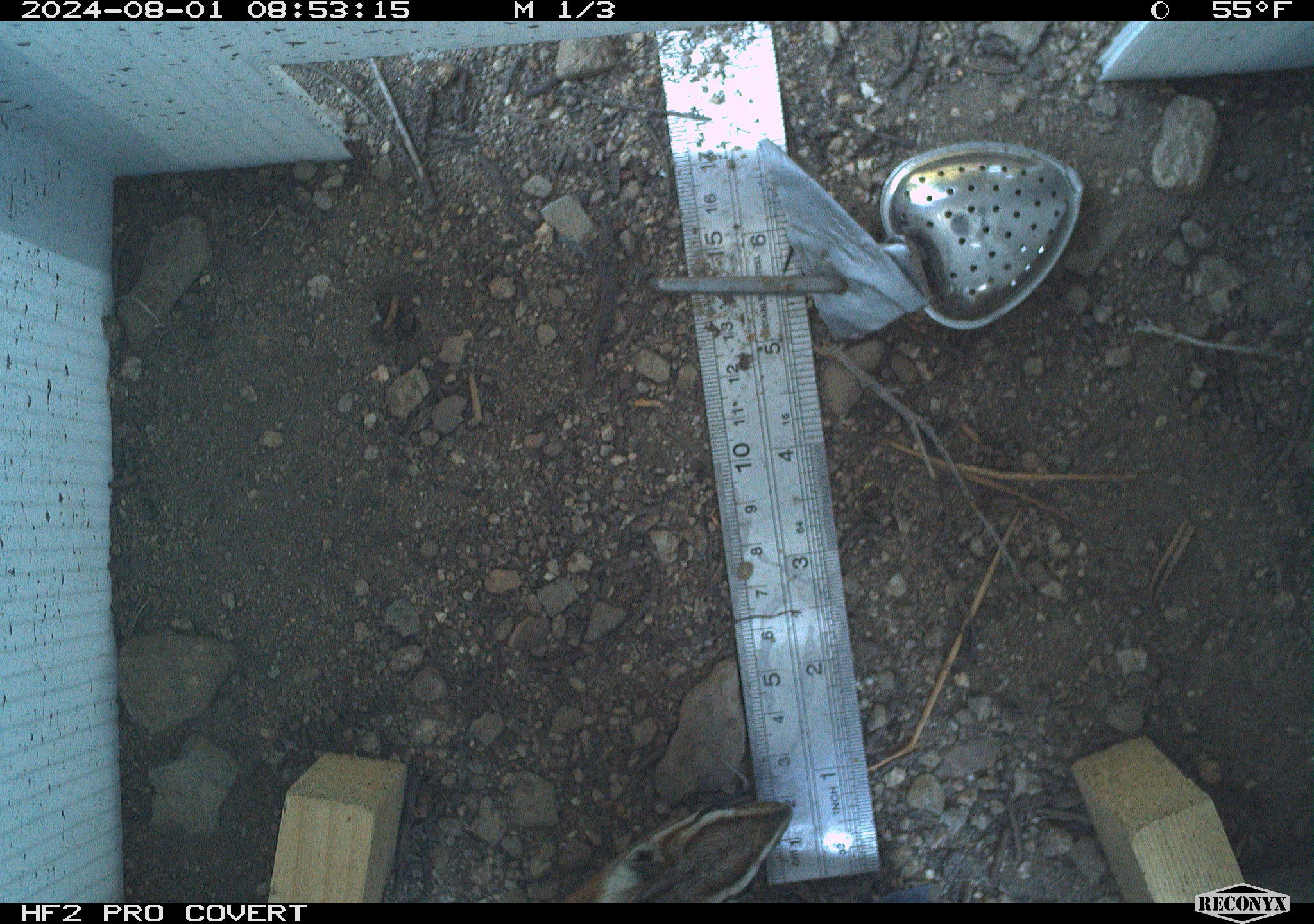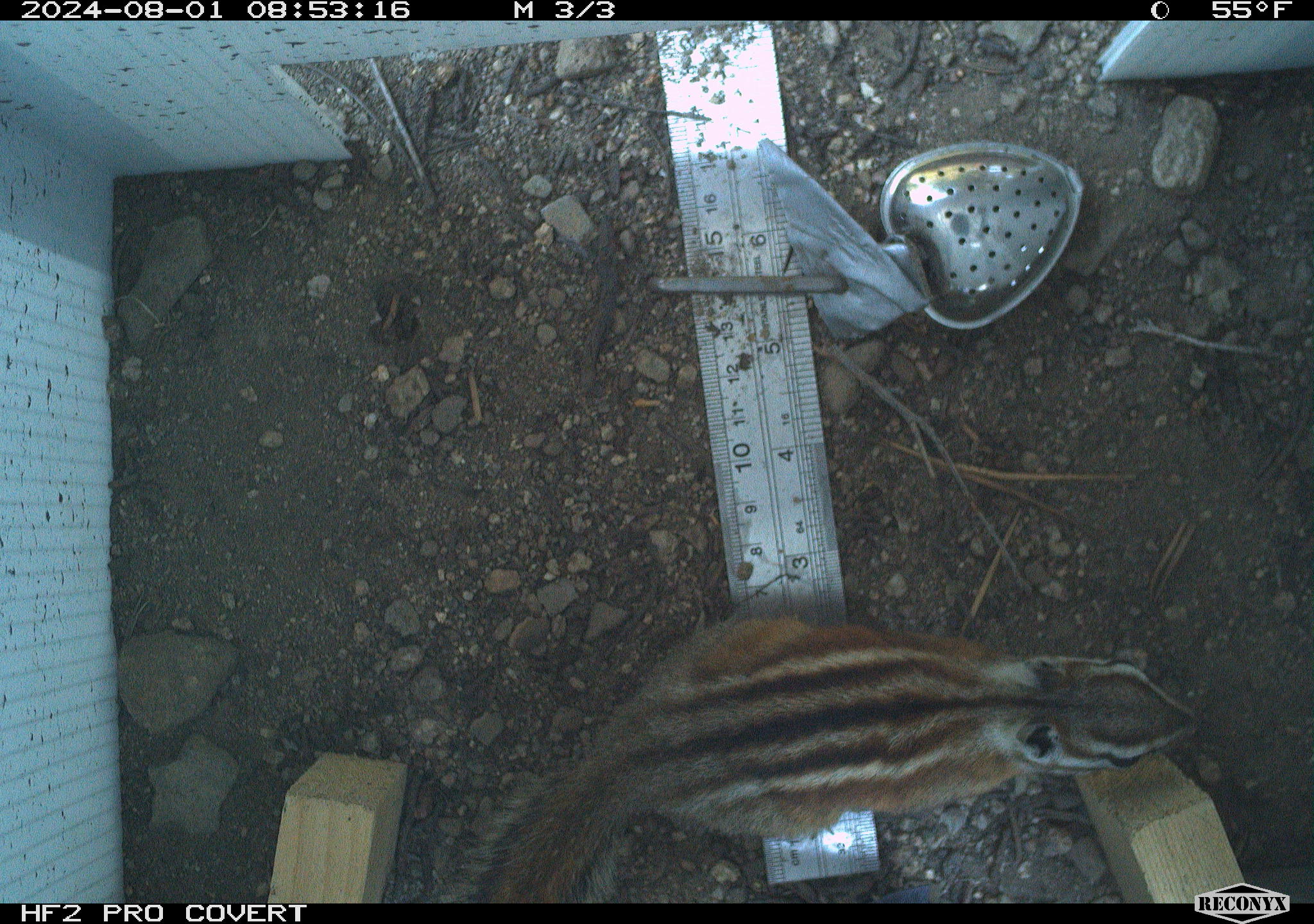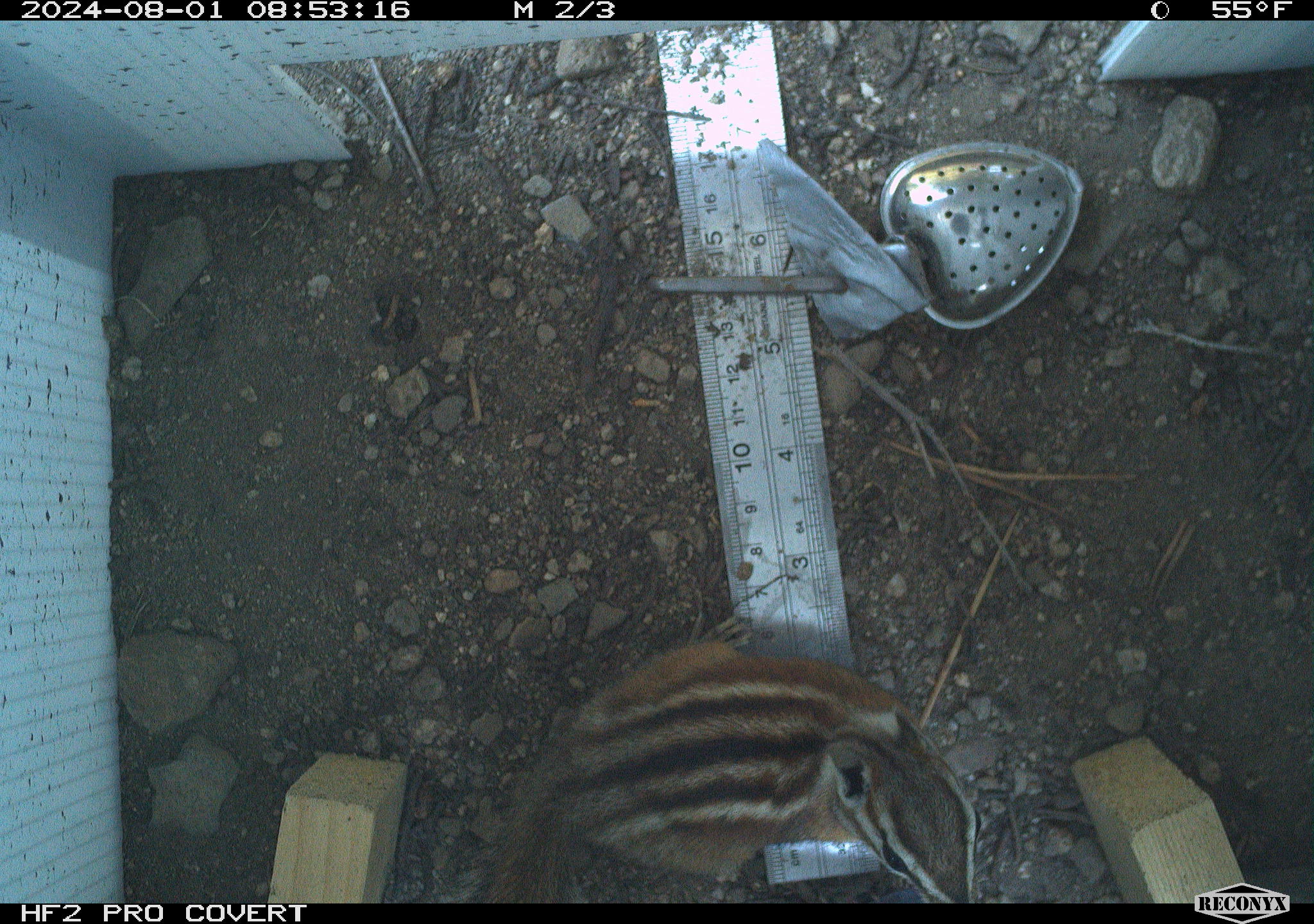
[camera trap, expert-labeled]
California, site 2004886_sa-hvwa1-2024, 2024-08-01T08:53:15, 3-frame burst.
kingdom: Animalia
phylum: Chordata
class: Mammalia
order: Rodentia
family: Sciuridae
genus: Neotamias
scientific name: Neotamias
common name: western chipmunks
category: neotamias species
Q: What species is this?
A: Neotamias species (western chipmunks) (Neotamias).